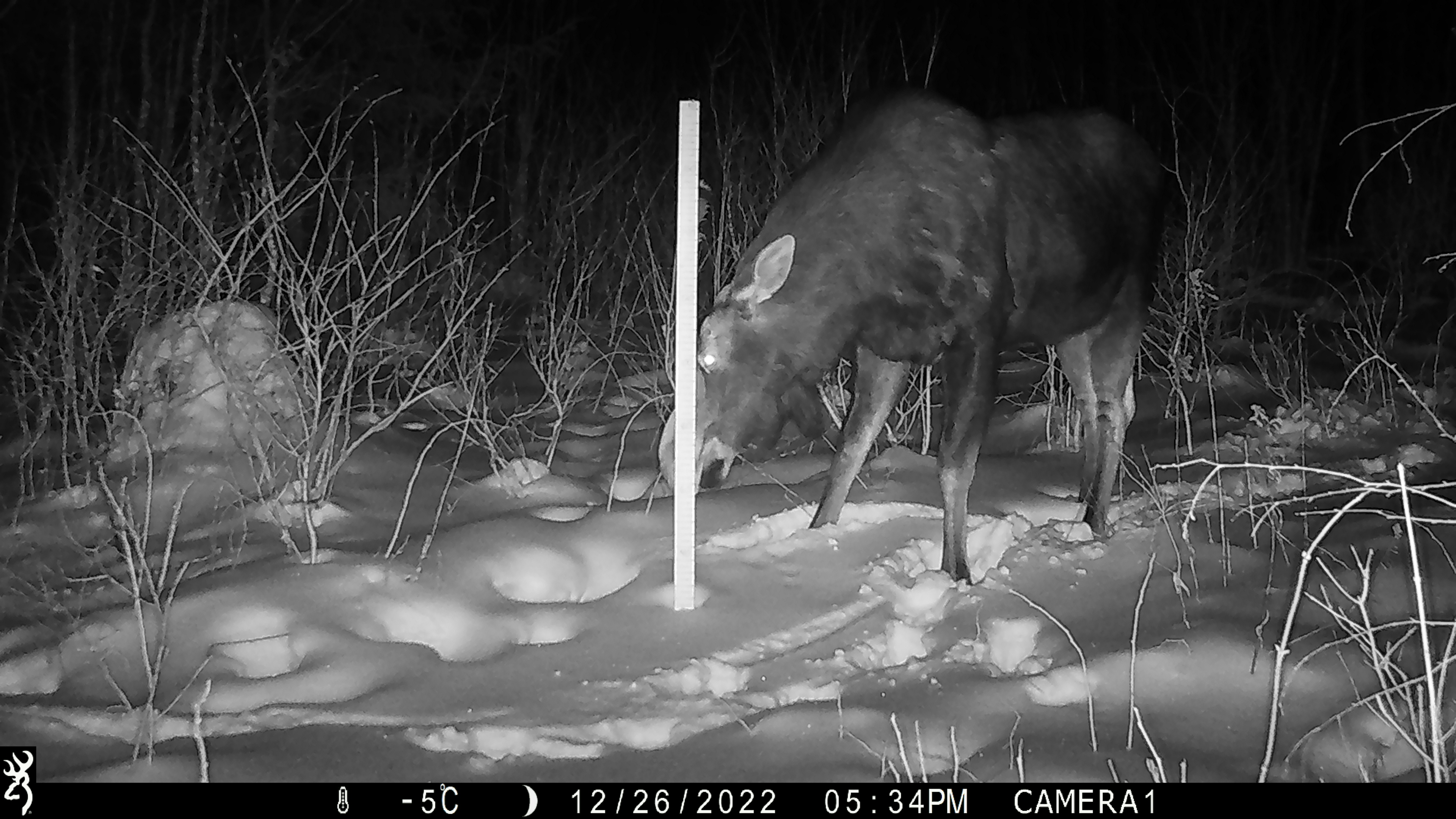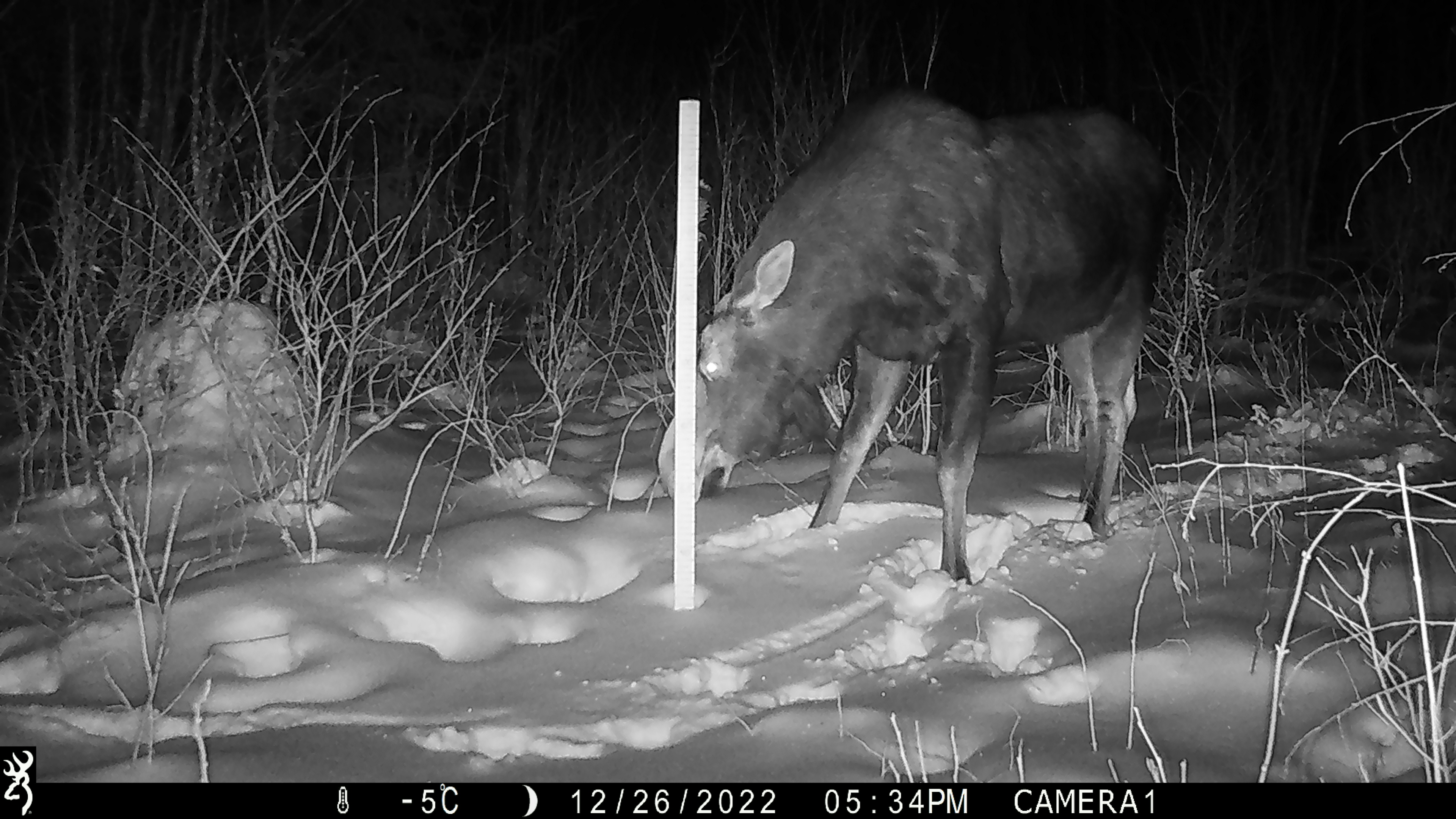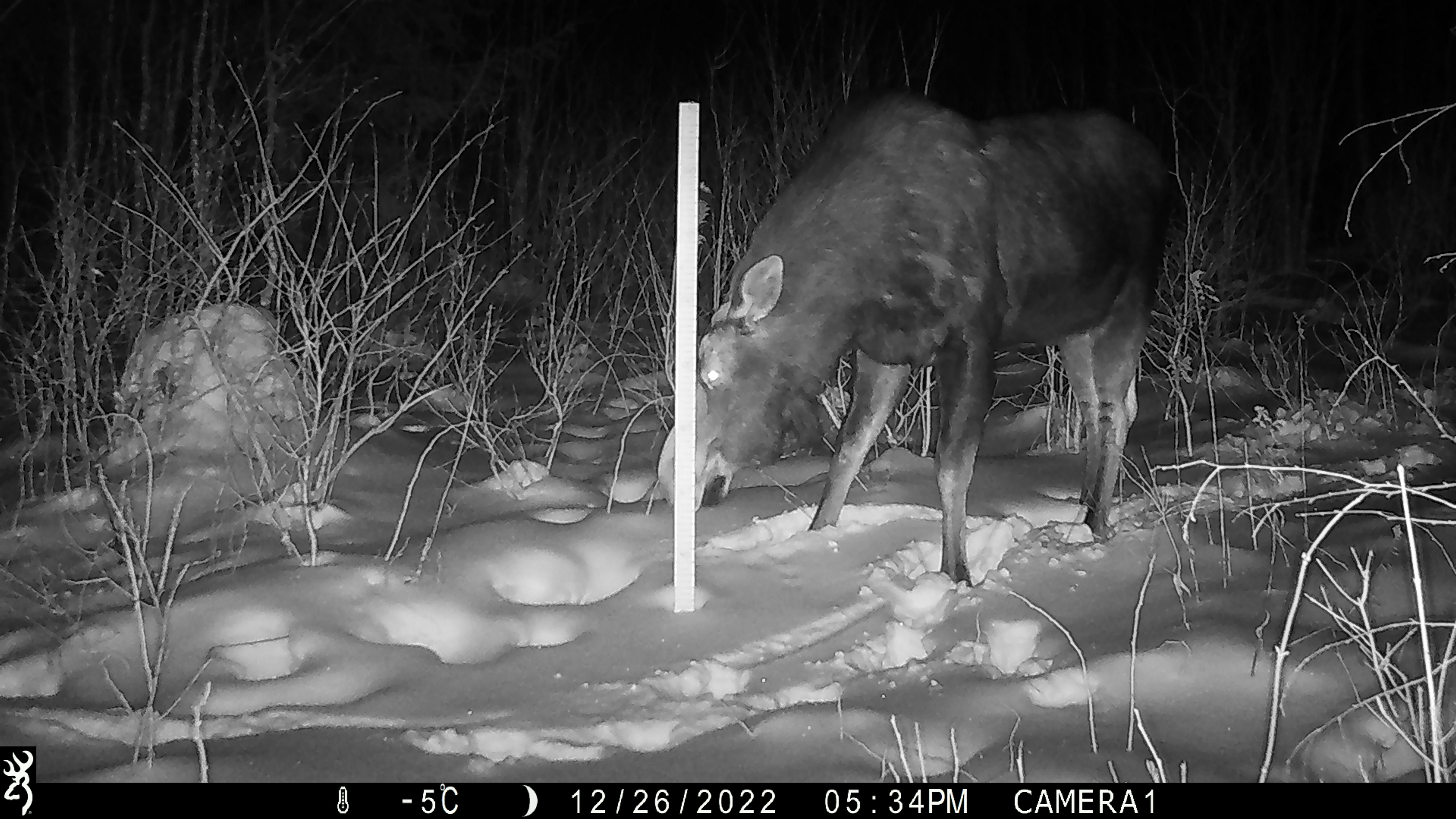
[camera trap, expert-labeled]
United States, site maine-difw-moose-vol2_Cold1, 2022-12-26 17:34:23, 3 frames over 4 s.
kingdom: Animalia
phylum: Chordata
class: Mammalia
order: Artiodactyla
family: Cervidae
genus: Alces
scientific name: Alces alces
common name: moose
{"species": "moose (Alces alces)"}